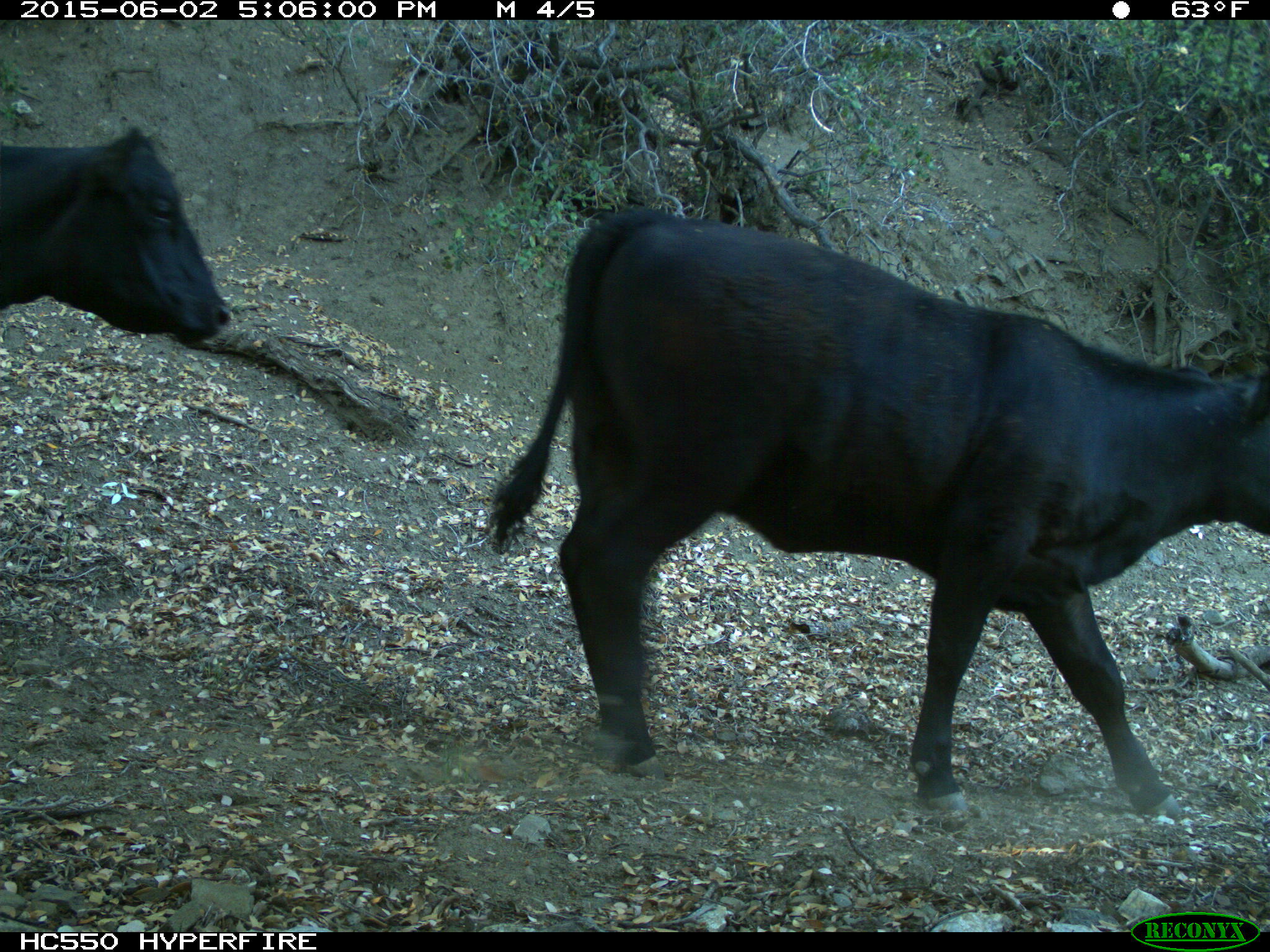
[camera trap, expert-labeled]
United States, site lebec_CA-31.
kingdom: Animalia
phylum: Chordata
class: Mammalia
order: Artiodactyla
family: Bovidae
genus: Bos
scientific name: Bos taurus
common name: domestic cow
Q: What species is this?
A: Bos taurus (domestic cow).